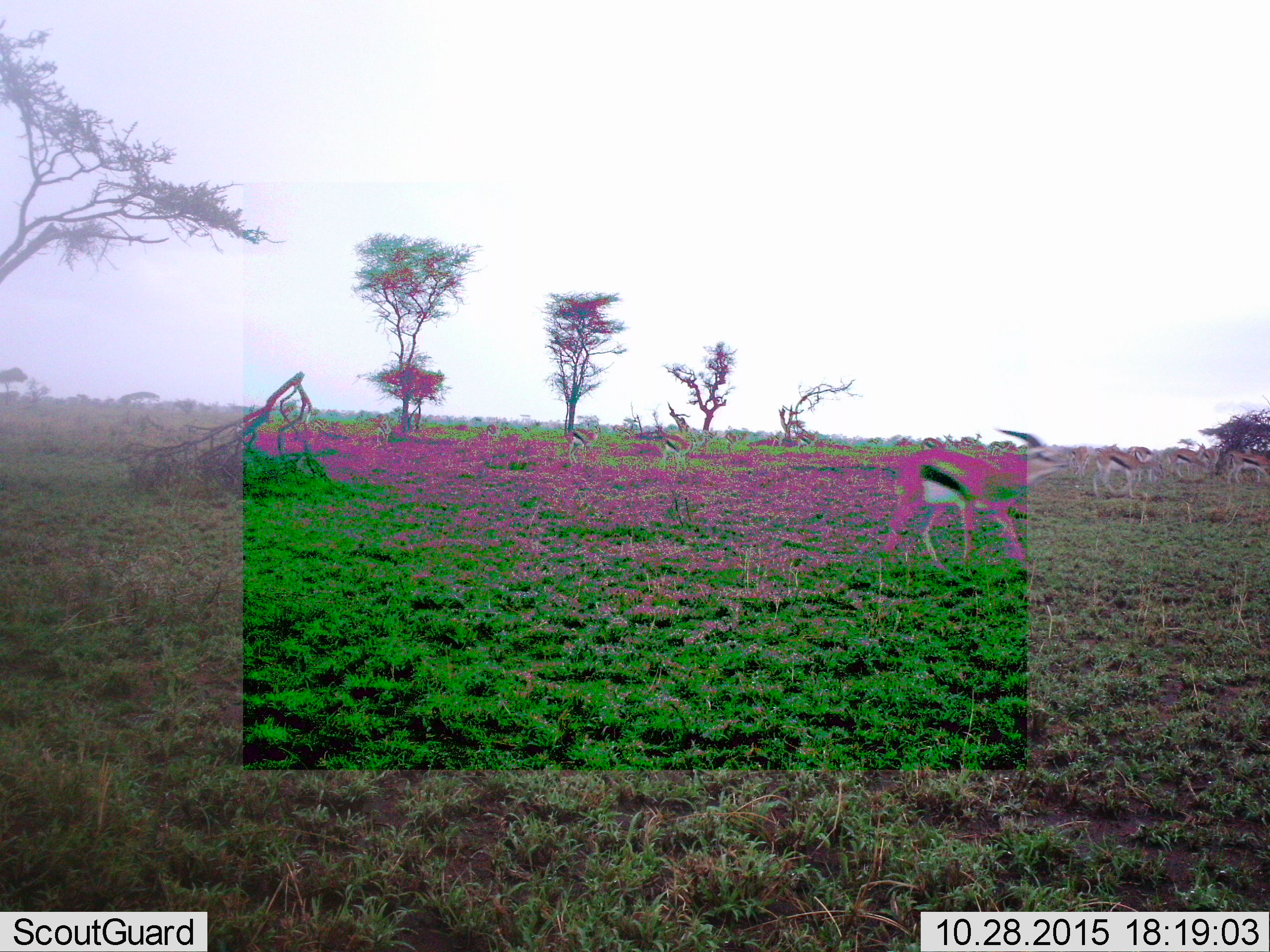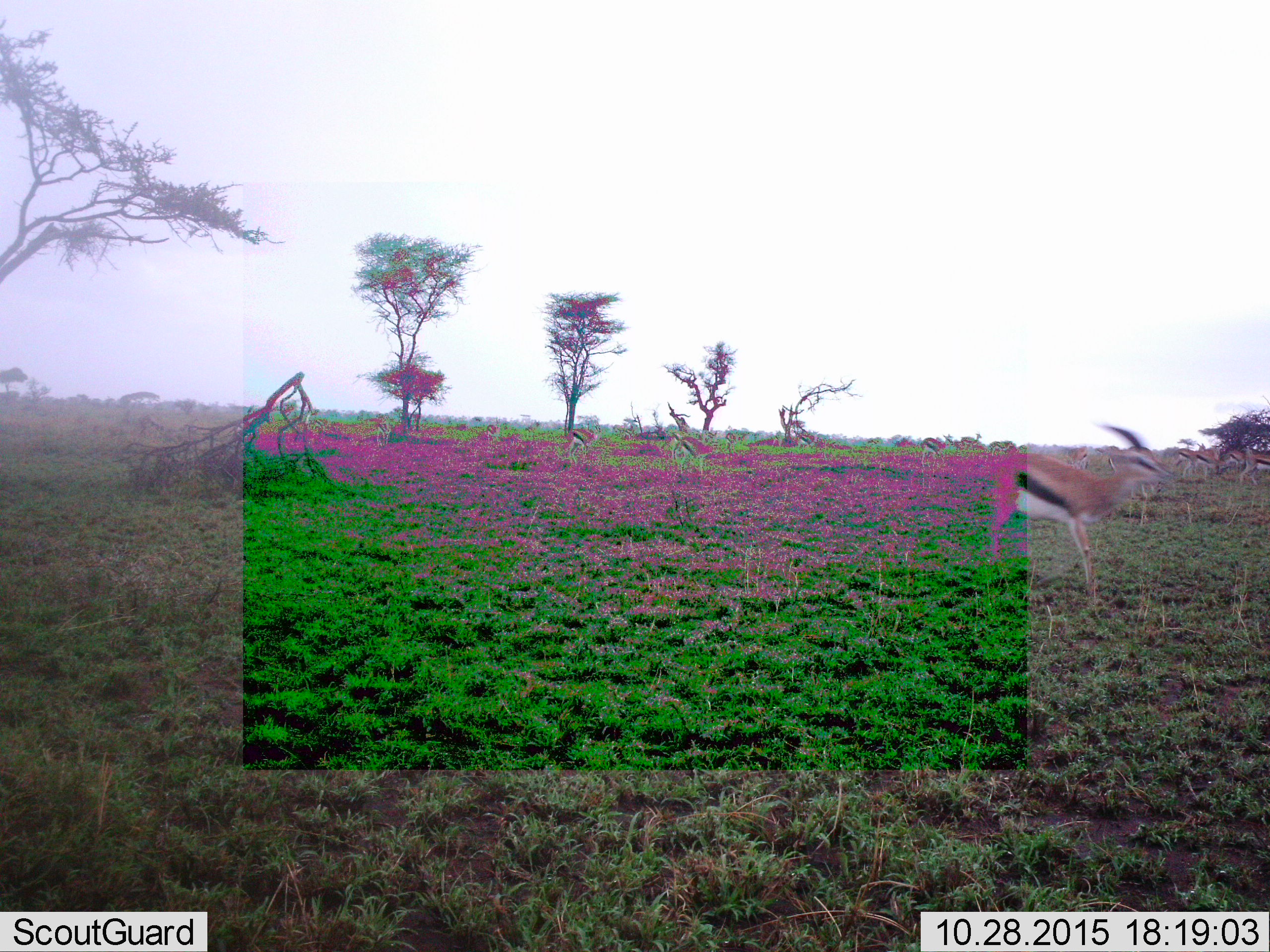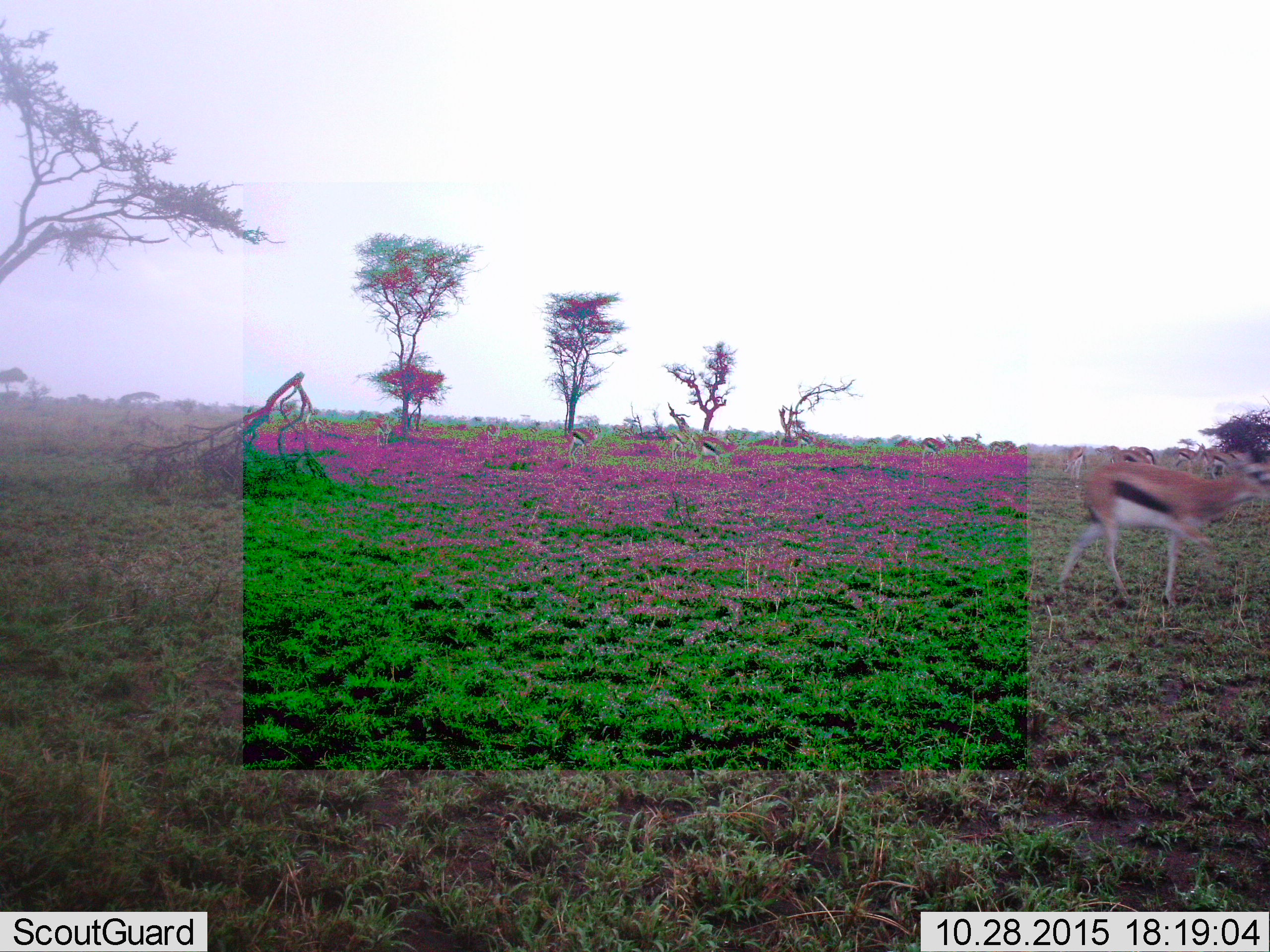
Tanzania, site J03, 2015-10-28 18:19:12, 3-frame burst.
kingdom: Animalia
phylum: Chordata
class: Mammalia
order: Artiodactyla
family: Bovidae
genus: Eudorcas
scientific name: Eudorcas thomsonii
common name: thomson's gazelle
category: gazellethomsons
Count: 11-50.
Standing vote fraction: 57%.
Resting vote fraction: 0%.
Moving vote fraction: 86%.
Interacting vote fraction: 0%.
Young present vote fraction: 14%.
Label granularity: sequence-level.